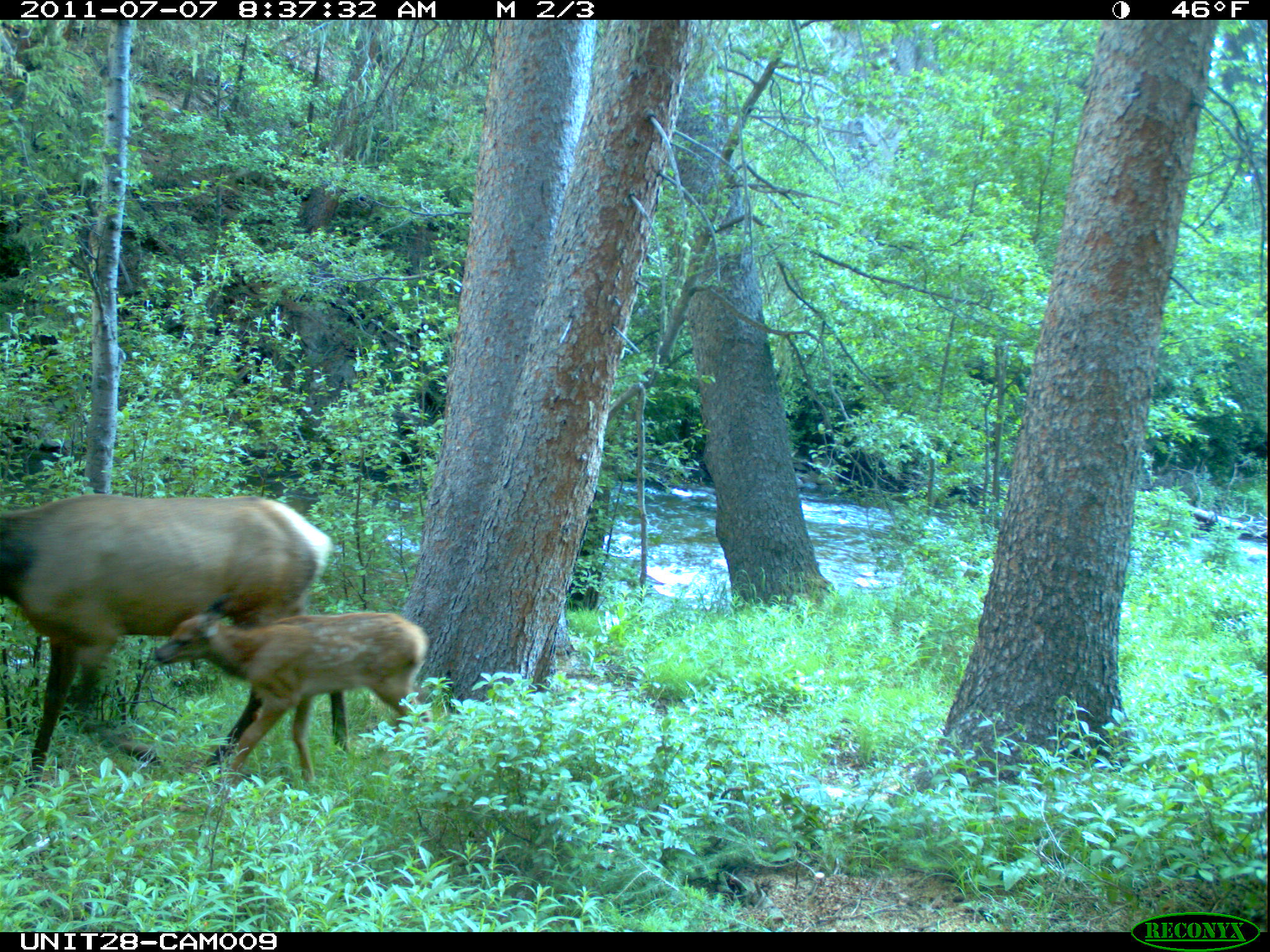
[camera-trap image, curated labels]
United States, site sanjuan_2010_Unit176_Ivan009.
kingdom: Animalia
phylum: Chordata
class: Mammalia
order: Artiodactyla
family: Cervidae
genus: Cervus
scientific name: Cervus elaphus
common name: red deer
Cervus elaphus (red deer).